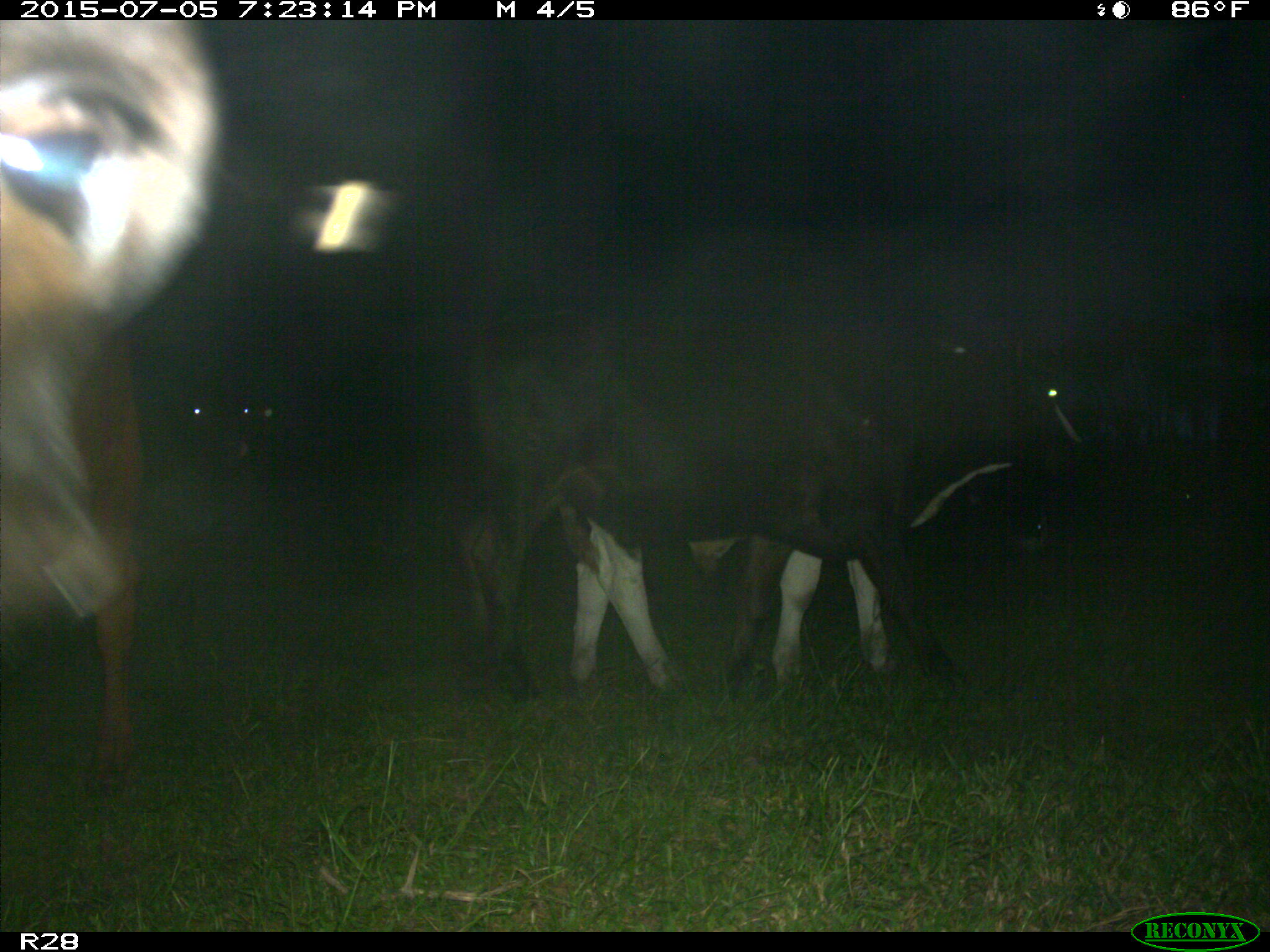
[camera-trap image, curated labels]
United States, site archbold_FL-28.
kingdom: Animalia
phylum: Chordata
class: Mammalia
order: Artiodactyla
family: Bovidae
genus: Bos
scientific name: Bos taurus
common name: domestic cow